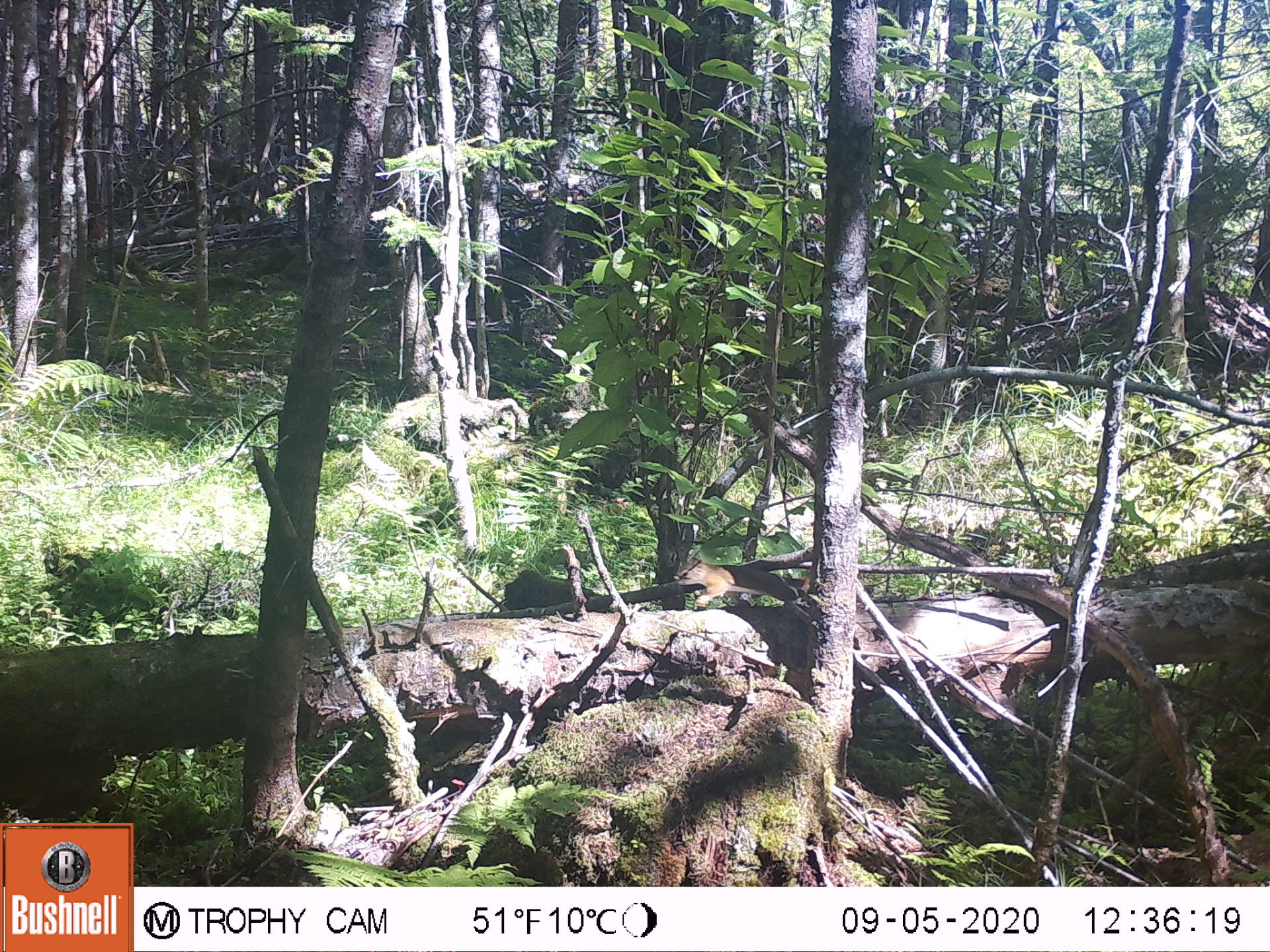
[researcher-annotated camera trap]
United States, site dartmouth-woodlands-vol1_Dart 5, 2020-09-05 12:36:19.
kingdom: Animalia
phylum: Chordata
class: Mammalia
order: Rodentia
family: Sciuridae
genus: Sciurus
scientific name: Sciurus carolinensis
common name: gray squirrel